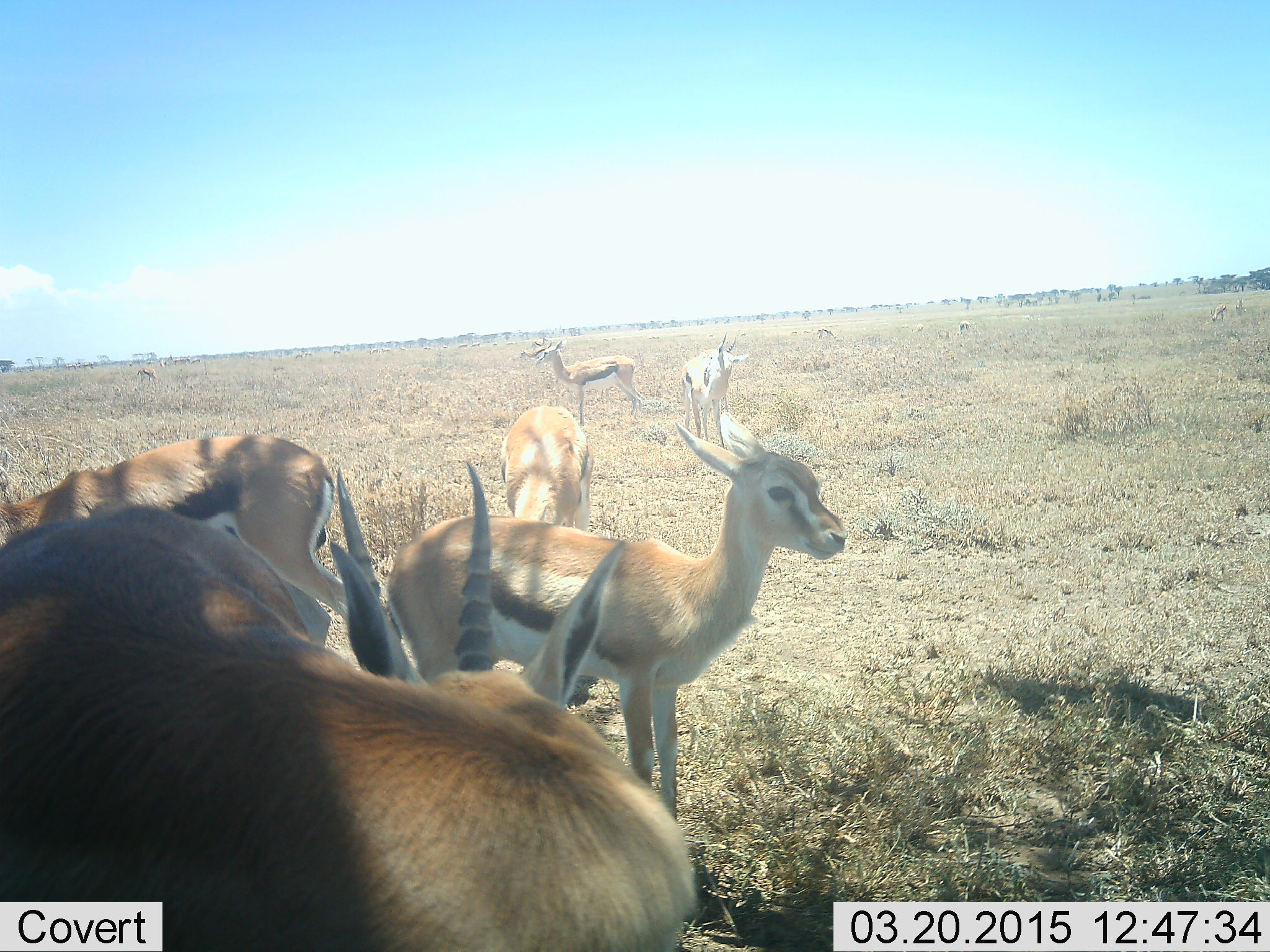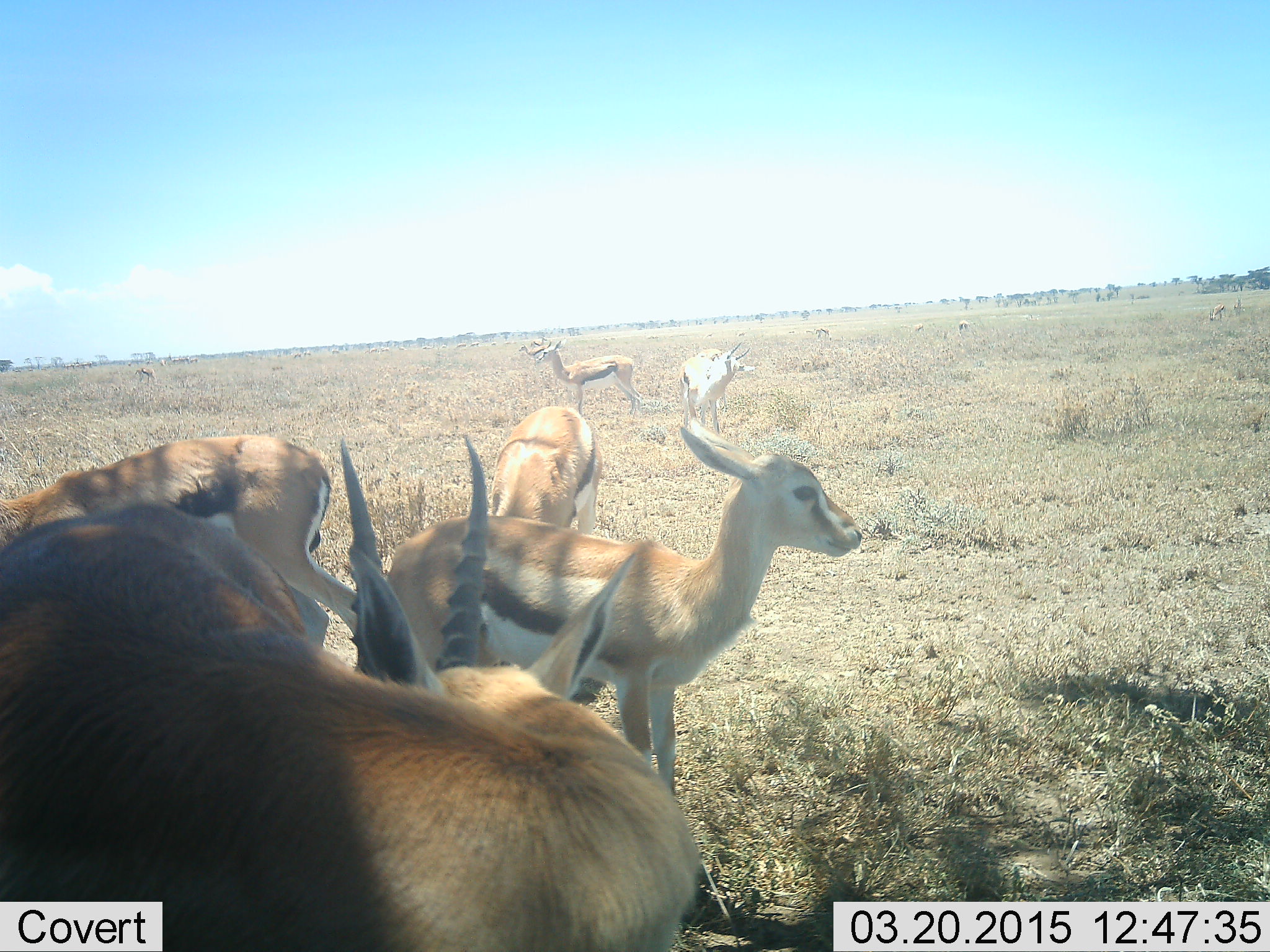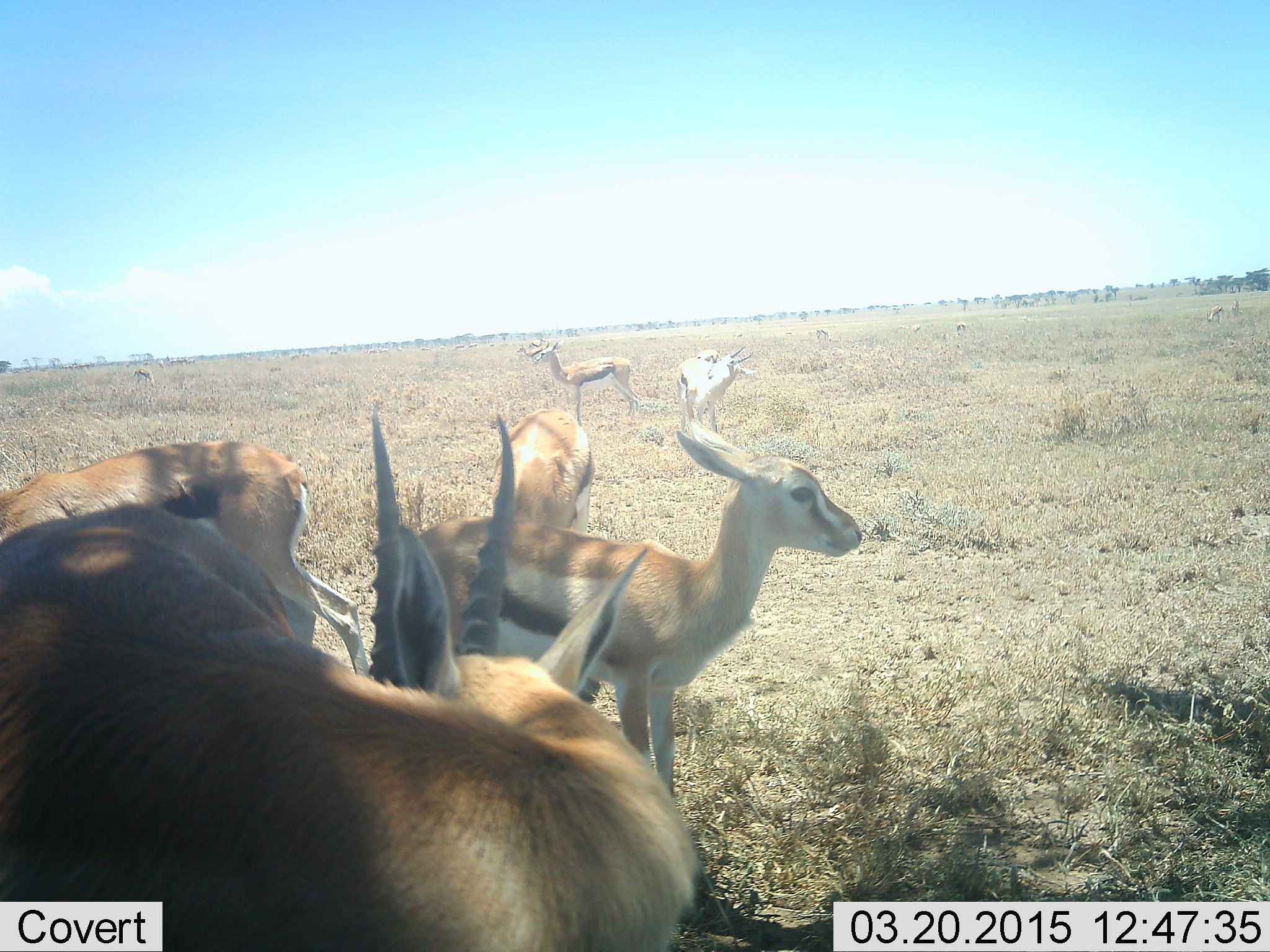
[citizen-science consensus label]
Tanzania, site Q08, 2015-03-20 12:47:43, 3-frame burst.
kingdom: Animalia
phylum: Chordata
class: Mammalia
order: Artiodactyla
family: Bovidae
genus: Eudorcas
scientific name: Eudorcas thomsonii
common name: thomson's gazelle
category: gazellethomsons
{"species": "gazellethomsons (thomson's gazelle) (Eudorcas thomsonii)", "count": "7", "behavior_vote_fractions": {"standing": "100%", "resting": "0%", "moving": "10%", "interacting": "10%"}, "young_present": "20%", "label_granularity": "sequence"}